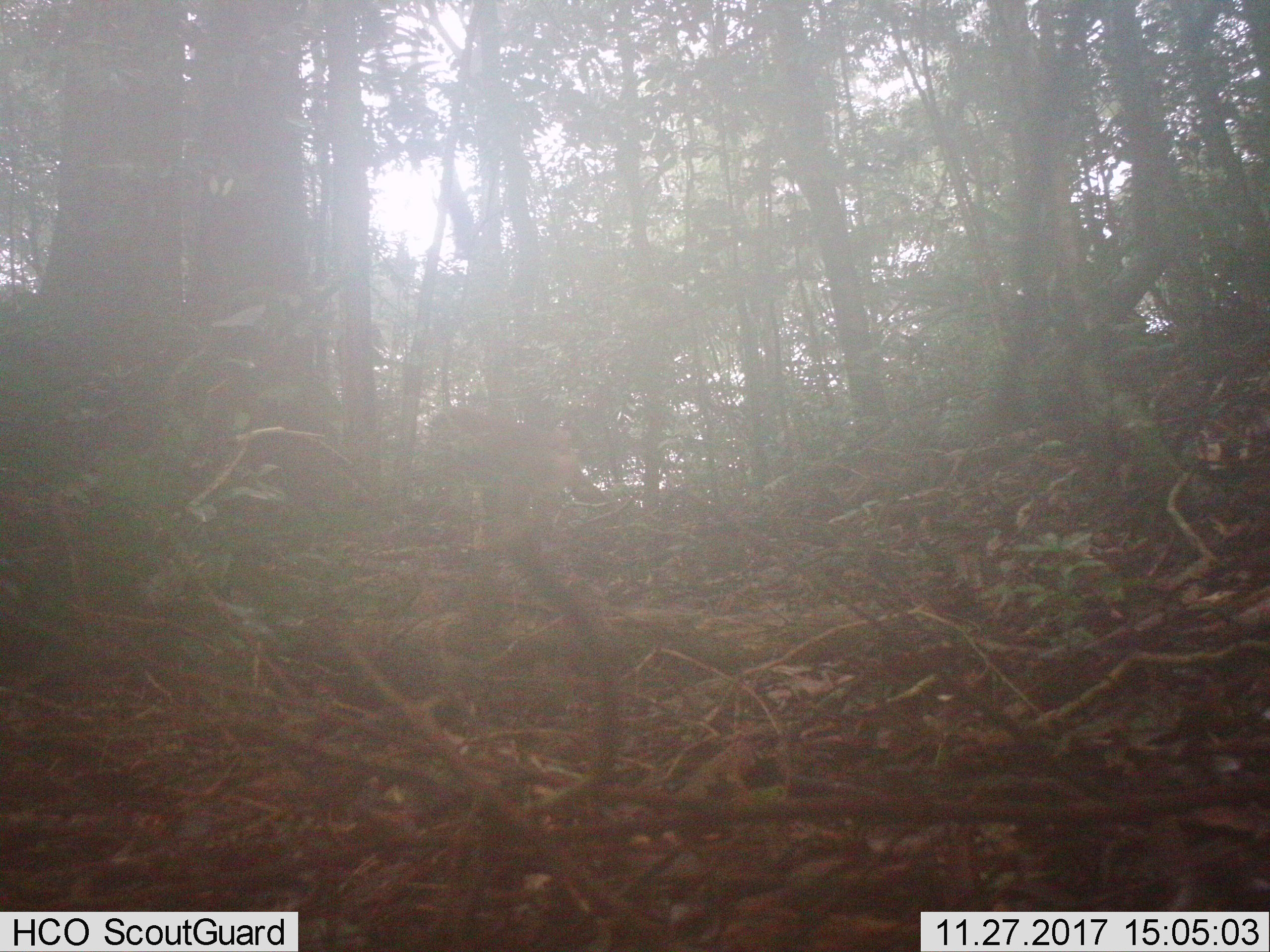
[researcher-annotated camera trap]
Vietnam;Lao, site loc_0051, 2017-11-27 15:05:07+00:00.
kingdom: Animalia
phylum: Chordata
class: Mammalia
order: Primates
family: Cercopithecidae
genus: Macaca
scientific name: Macaca nemestrina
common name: pig-tailed macaque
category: pig tailed macaque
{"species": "pig tailed macaque (pig-tailed macaque) (Macaca nemestrina)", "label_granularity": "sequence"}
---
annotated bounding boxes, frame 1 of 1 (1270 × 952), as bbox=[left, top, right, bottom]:
pig tailed macaque: bbox=[448, 404, 606, 501]